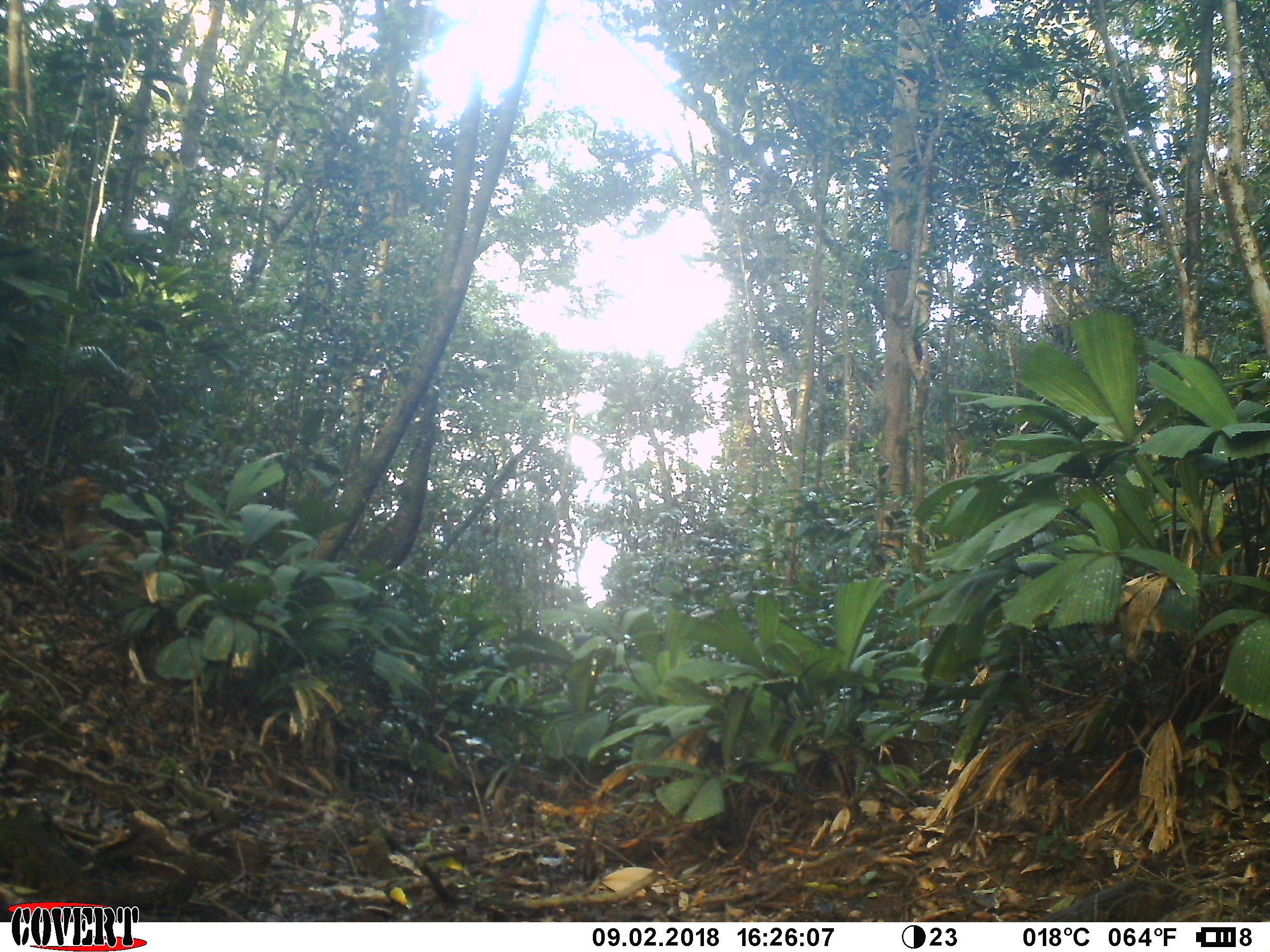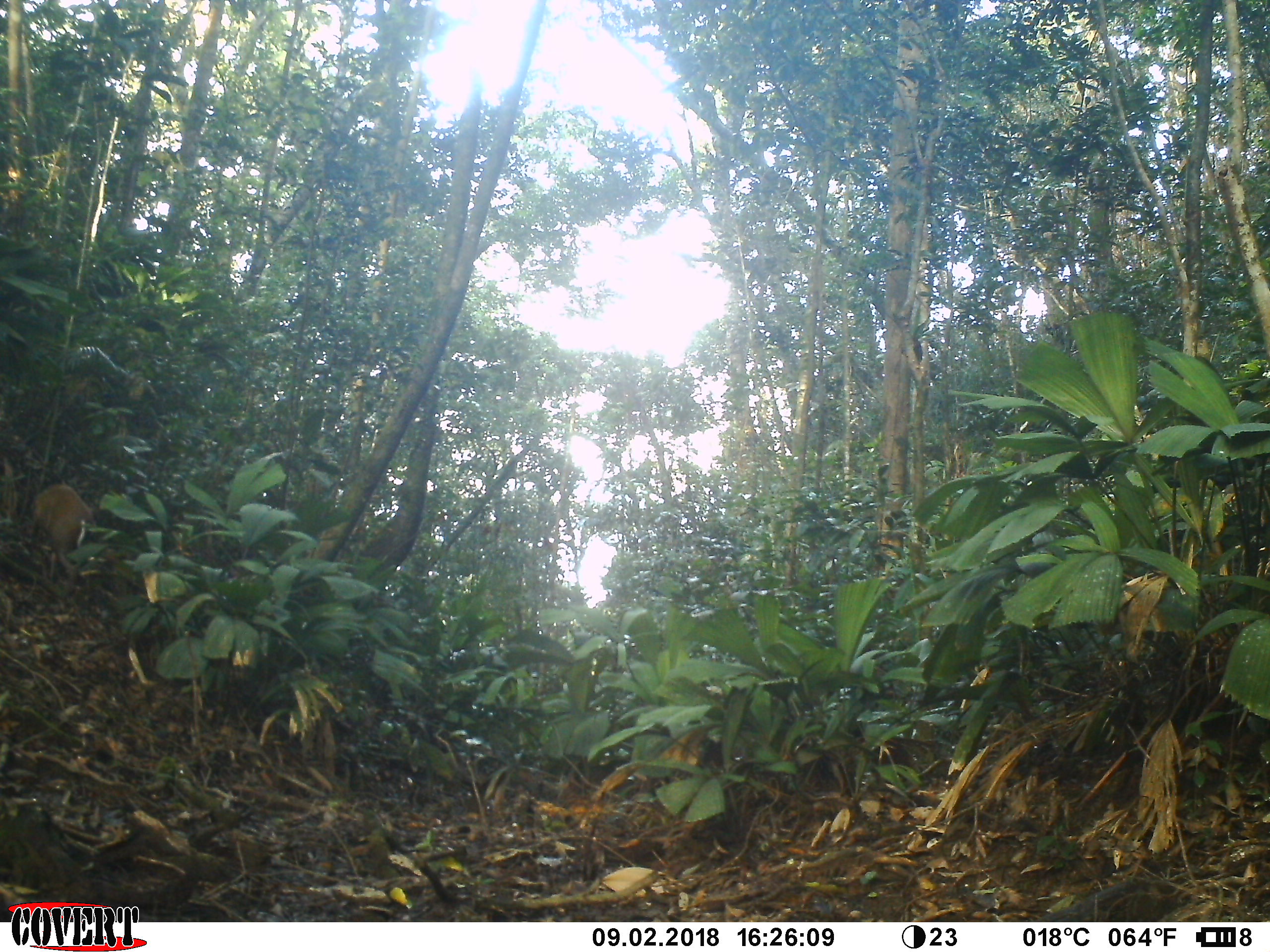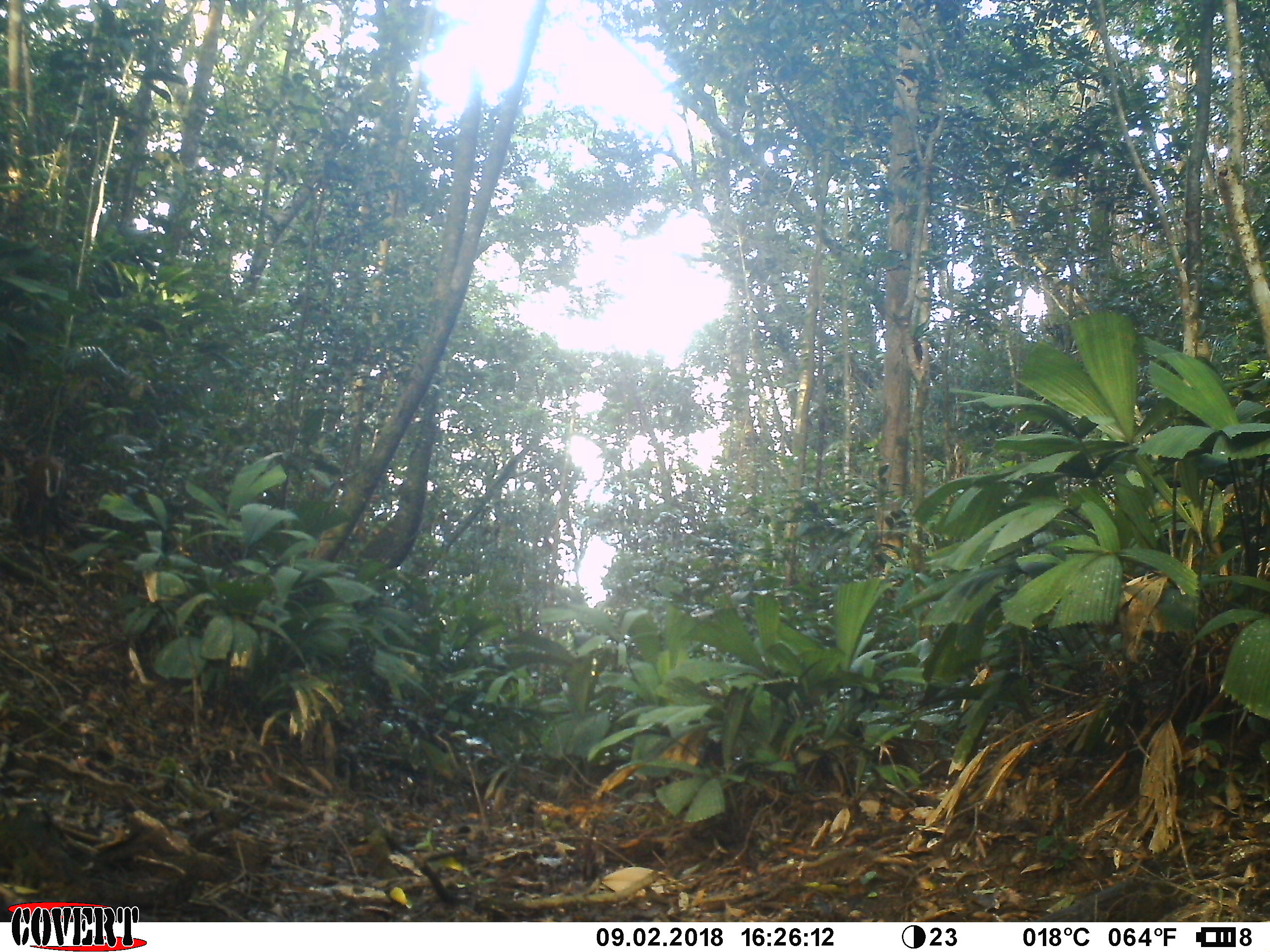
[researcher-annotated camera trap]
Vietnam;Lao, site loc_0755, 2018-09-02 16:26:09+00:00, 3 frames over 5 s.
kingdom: Animalia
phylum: Chordata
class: Mammalia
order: Artiodactyla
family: Cervidae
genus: Muntiacus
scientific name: Muntiacus rooseveltorum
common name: roosevelt's muntjac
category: roosevelts muntjac group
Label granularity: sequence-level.